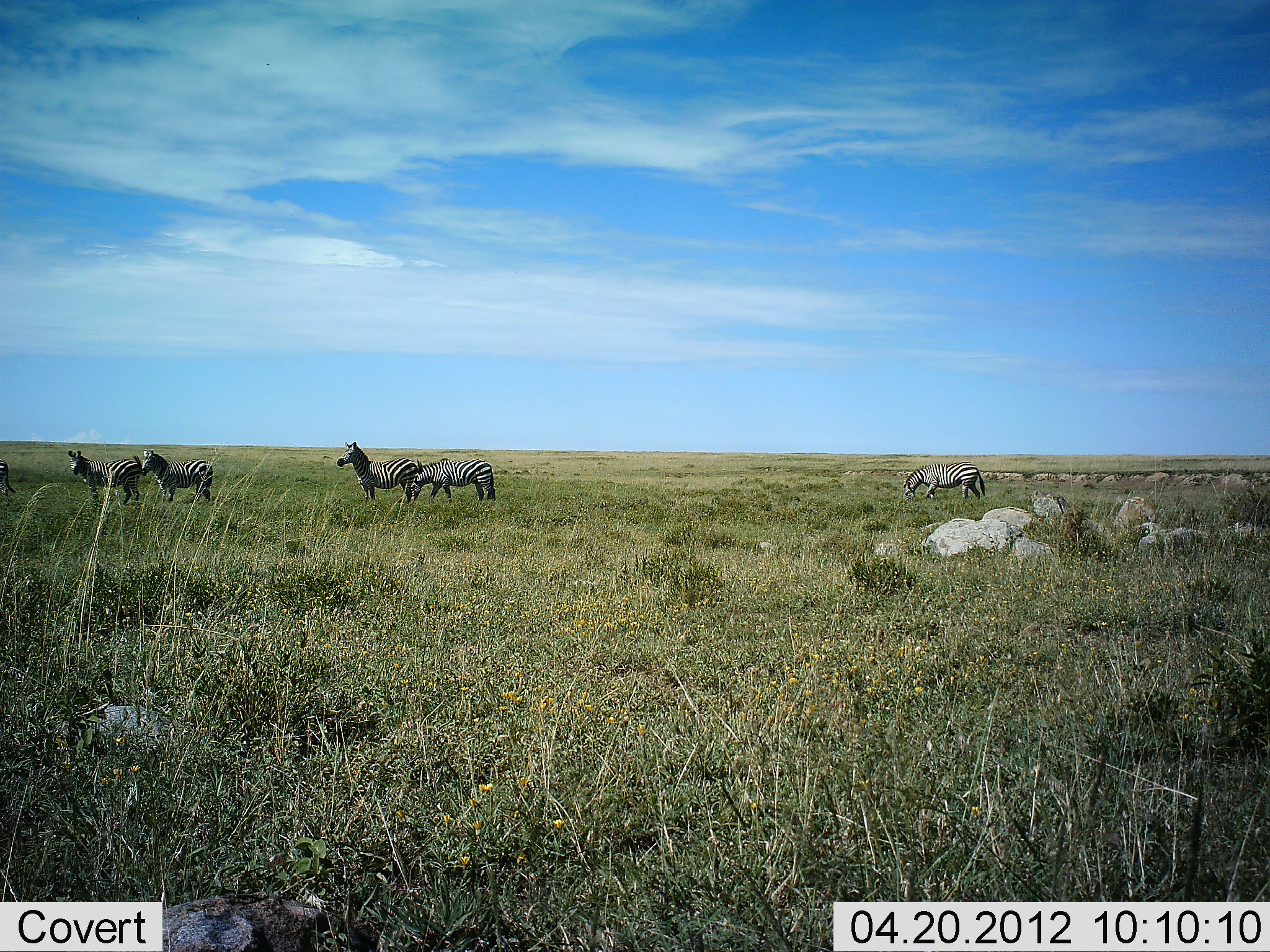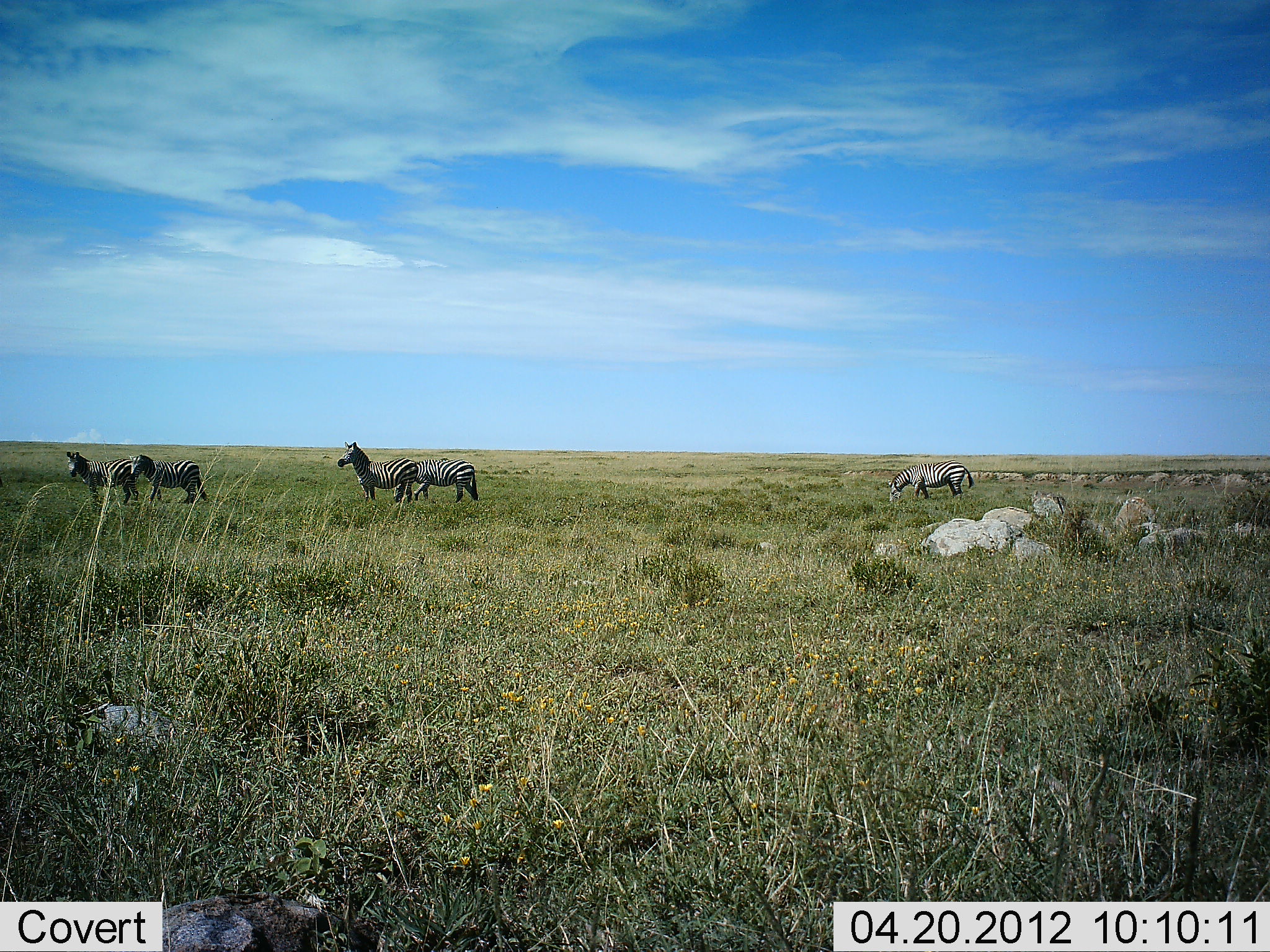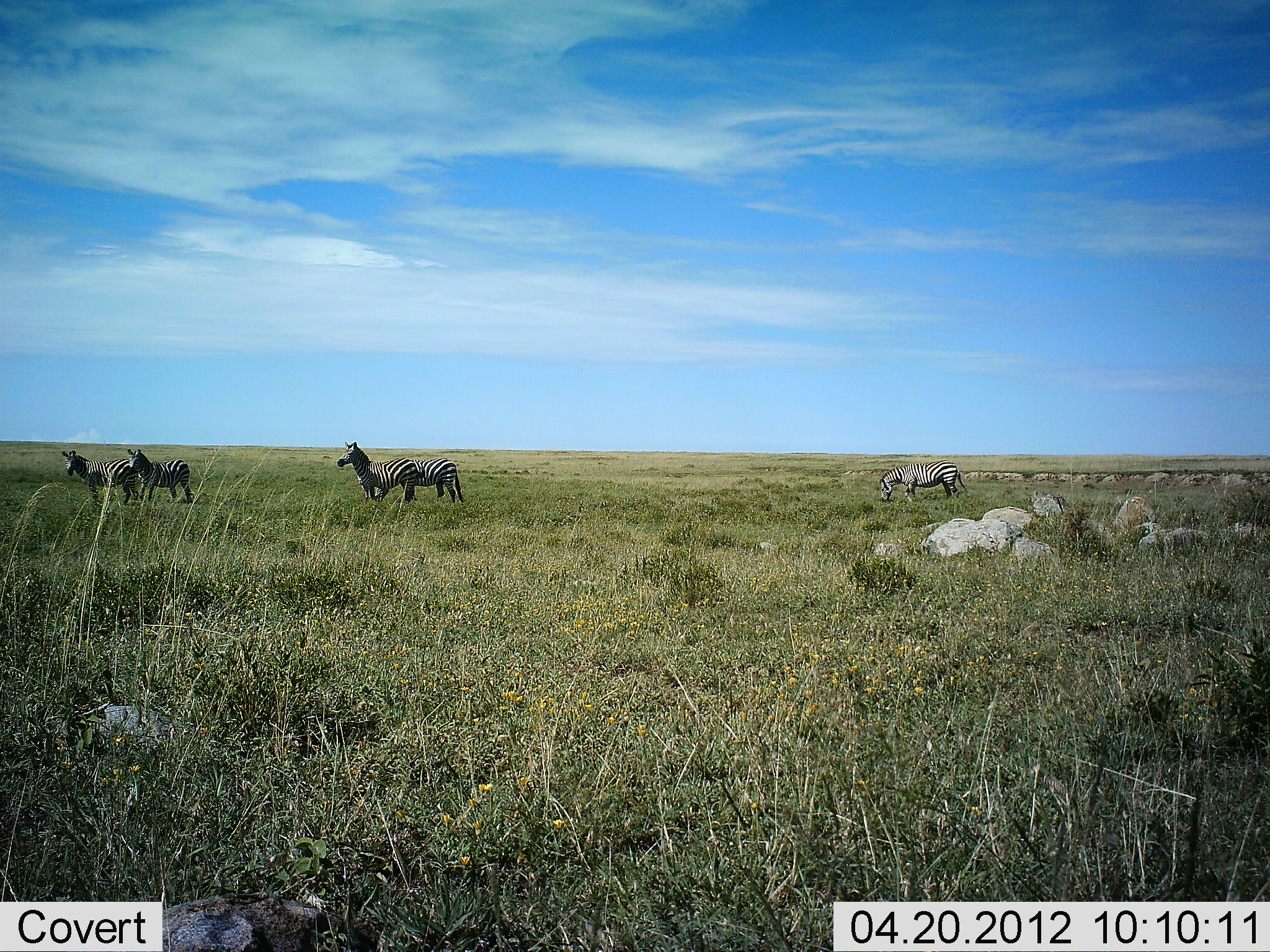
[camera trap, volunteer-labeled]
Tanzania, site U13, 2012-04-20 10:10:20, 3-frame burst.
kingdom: Animalia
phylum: Chordata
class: Mammalia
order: Perissodactyla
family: Equidae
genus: Equus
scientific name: Equus quagga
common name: plains zebra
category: zebra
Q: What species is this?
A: Zebra (plains zebra) (Equus quagga).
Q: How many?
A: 5.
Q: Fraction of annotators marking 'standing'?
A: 70%.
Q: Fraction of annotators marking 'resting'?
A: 0%.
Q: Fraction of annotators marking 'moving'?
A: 60%.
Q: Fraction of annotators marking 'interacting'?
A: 0%.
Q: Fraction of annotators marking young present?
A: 10%.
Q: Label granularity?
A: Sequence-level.